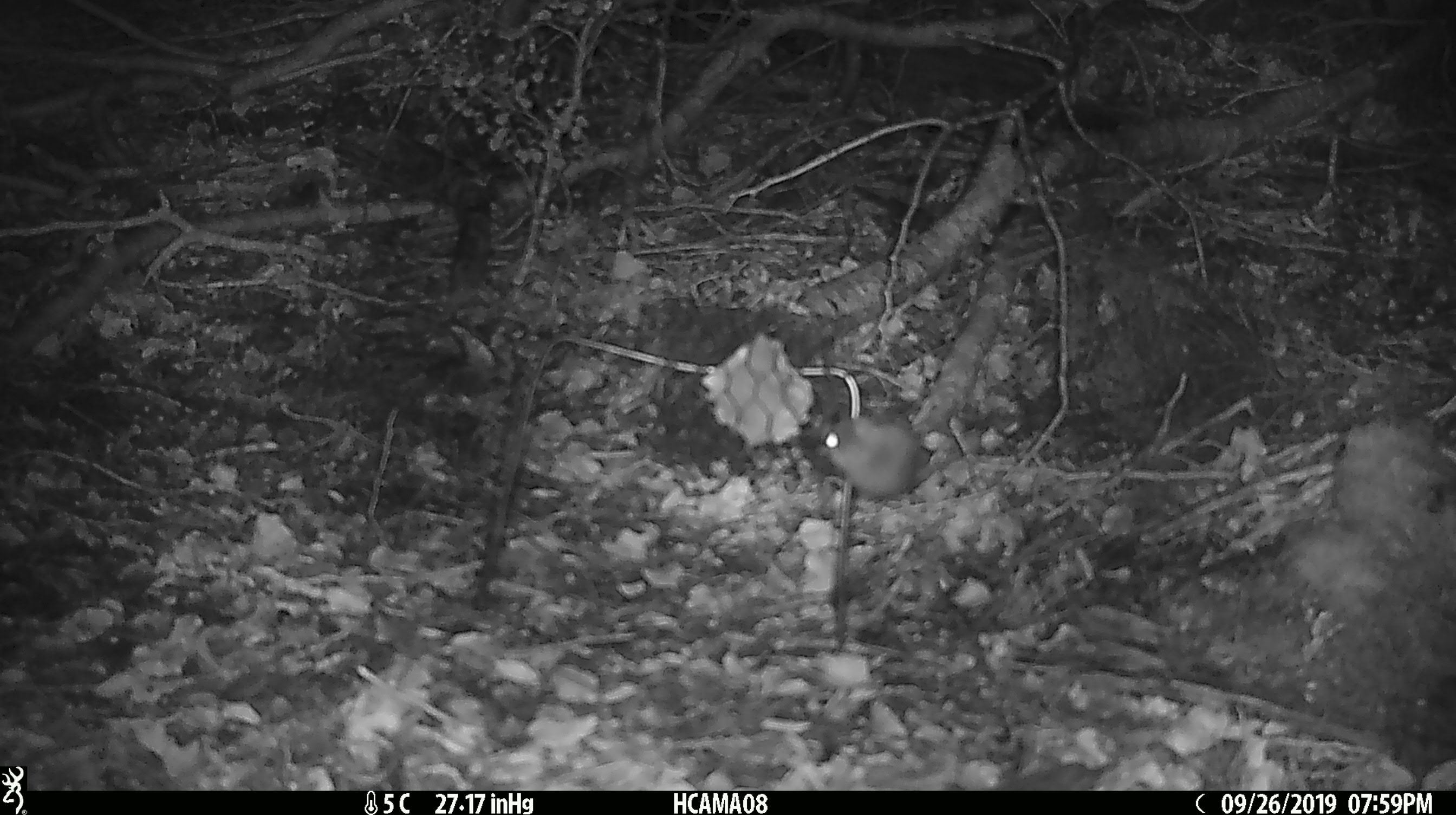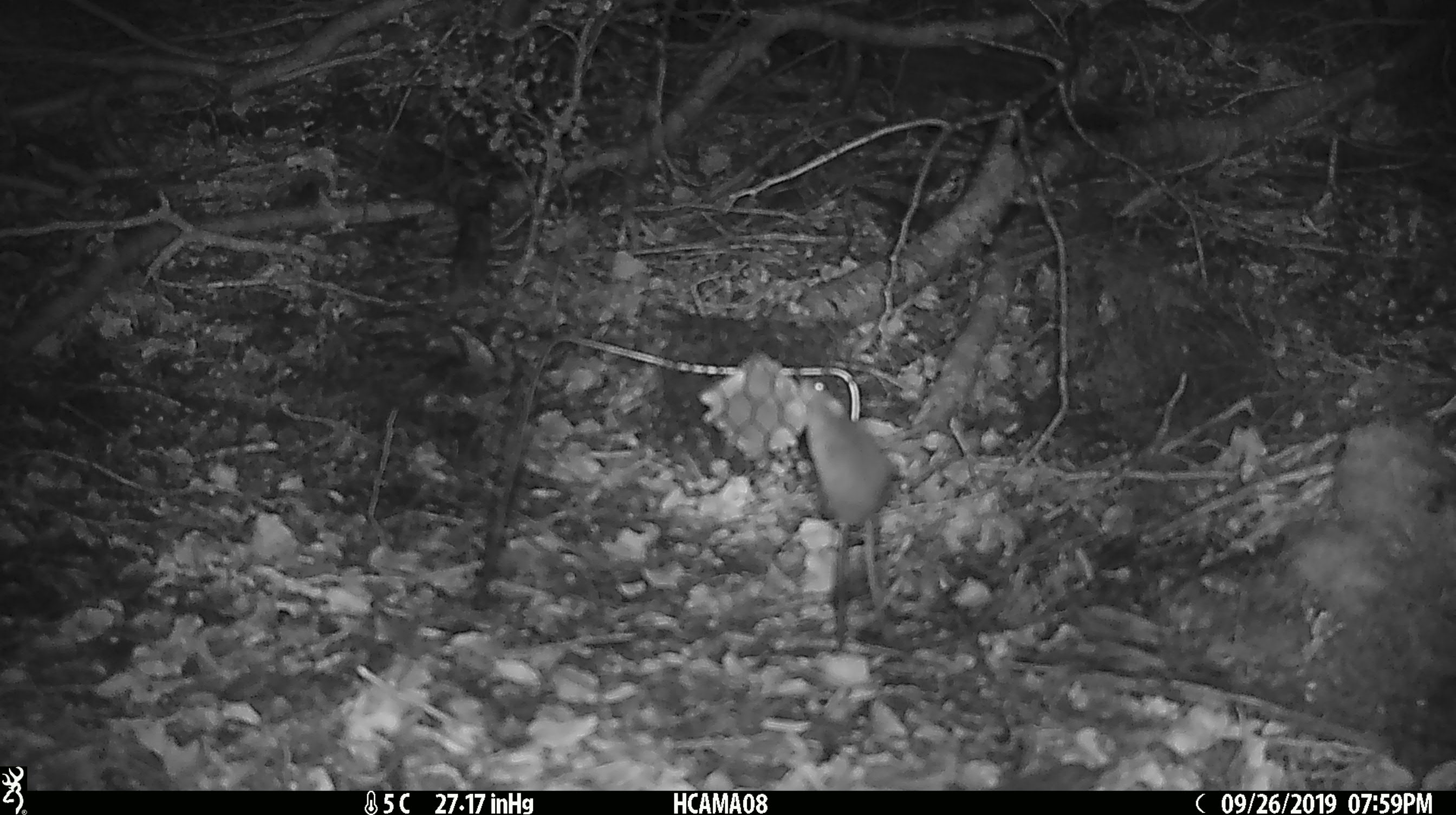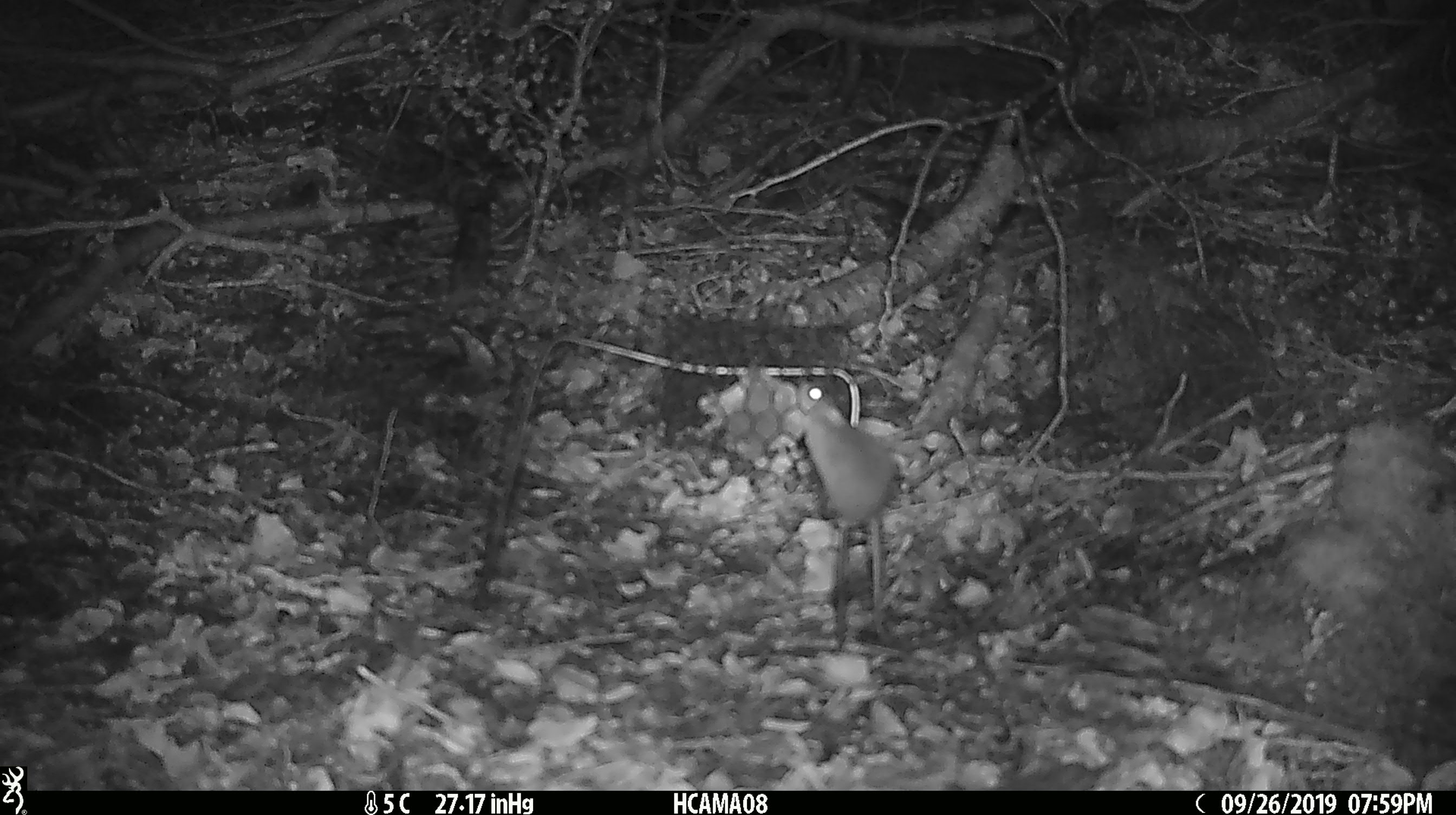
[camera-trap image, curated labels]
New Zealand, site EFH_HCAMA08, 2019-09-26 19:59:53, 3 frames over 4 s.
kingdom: Animalia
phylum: Chordata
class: Mammalia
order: Rodentia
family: Muridae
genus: Mus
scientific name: Mus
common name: mouse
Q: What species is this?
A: Mouse (Mus).